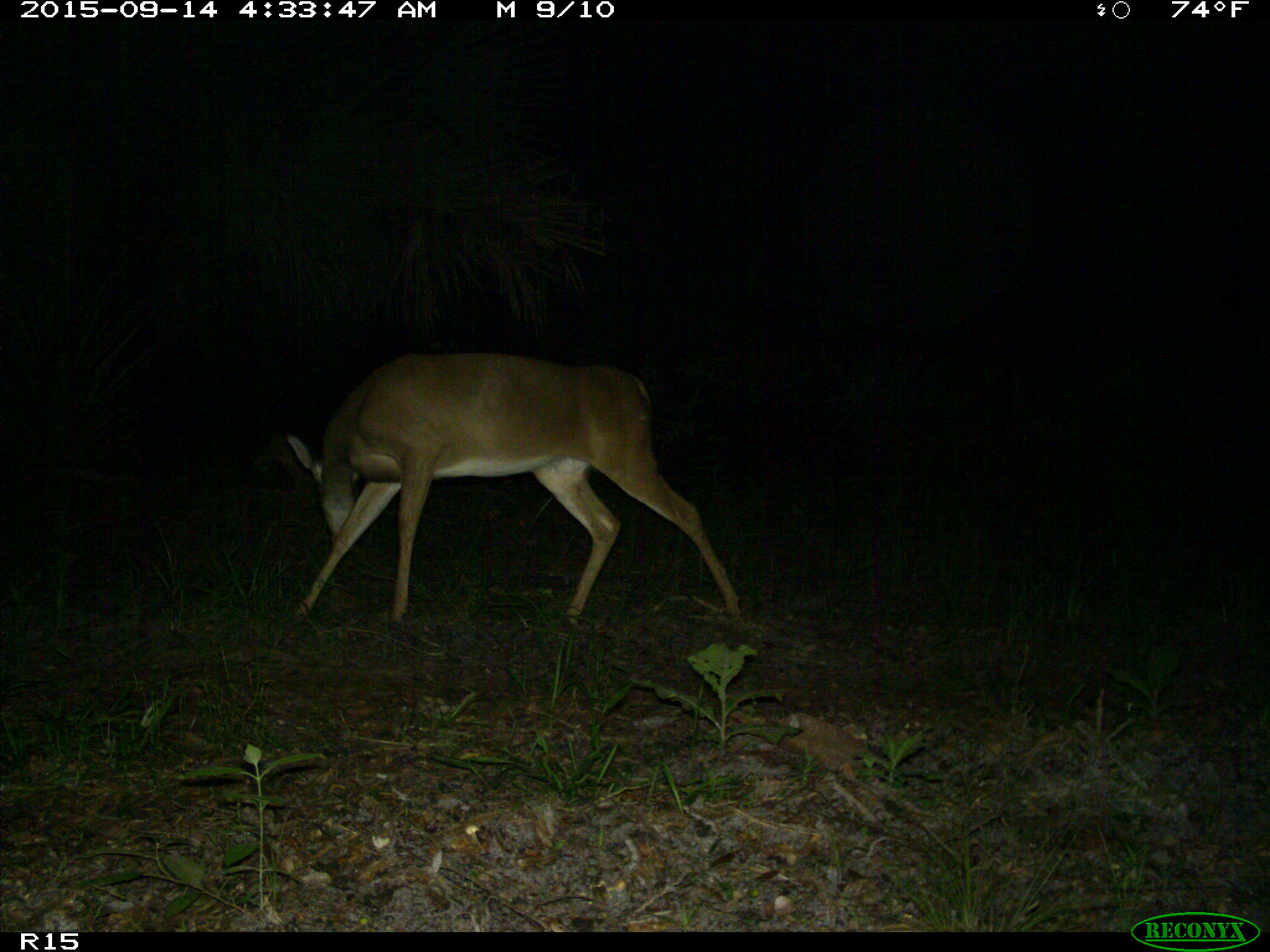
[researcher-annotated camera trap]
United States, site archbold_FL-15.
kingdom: Animalia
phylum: Chordata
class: Mammalia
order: Artiodactyla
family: Cervidae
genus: Odocoileus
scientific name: Odocoileus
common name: deer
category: unidentified deer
Unidentified deer (deer) (Odocoileus).